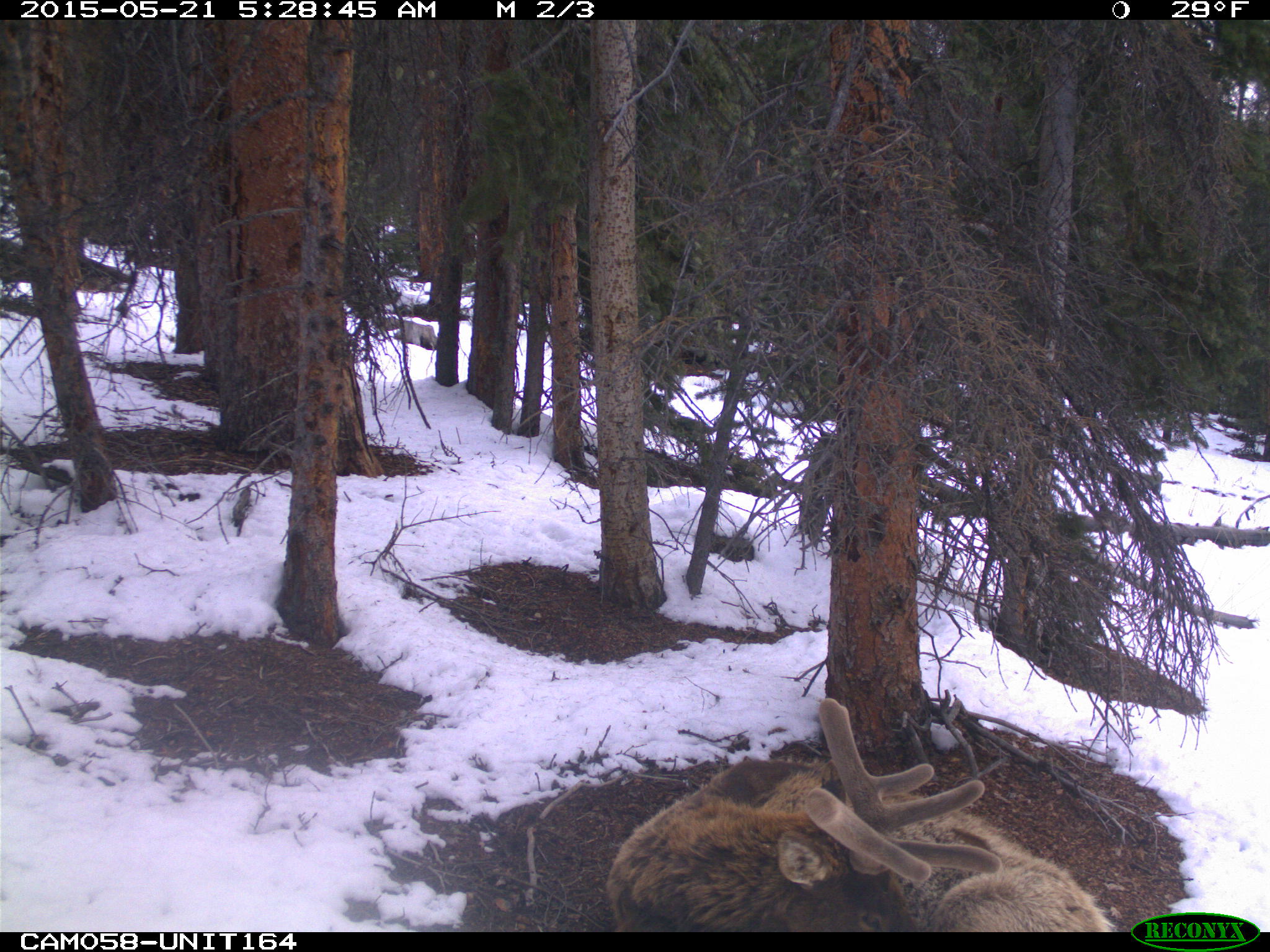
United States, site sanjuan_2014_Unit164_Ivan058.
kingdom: Animalia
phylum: Chordata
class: Mammalia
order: Artiodactyla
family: Cervidae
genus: Cervus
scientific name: Cervus elaphus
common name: red deer